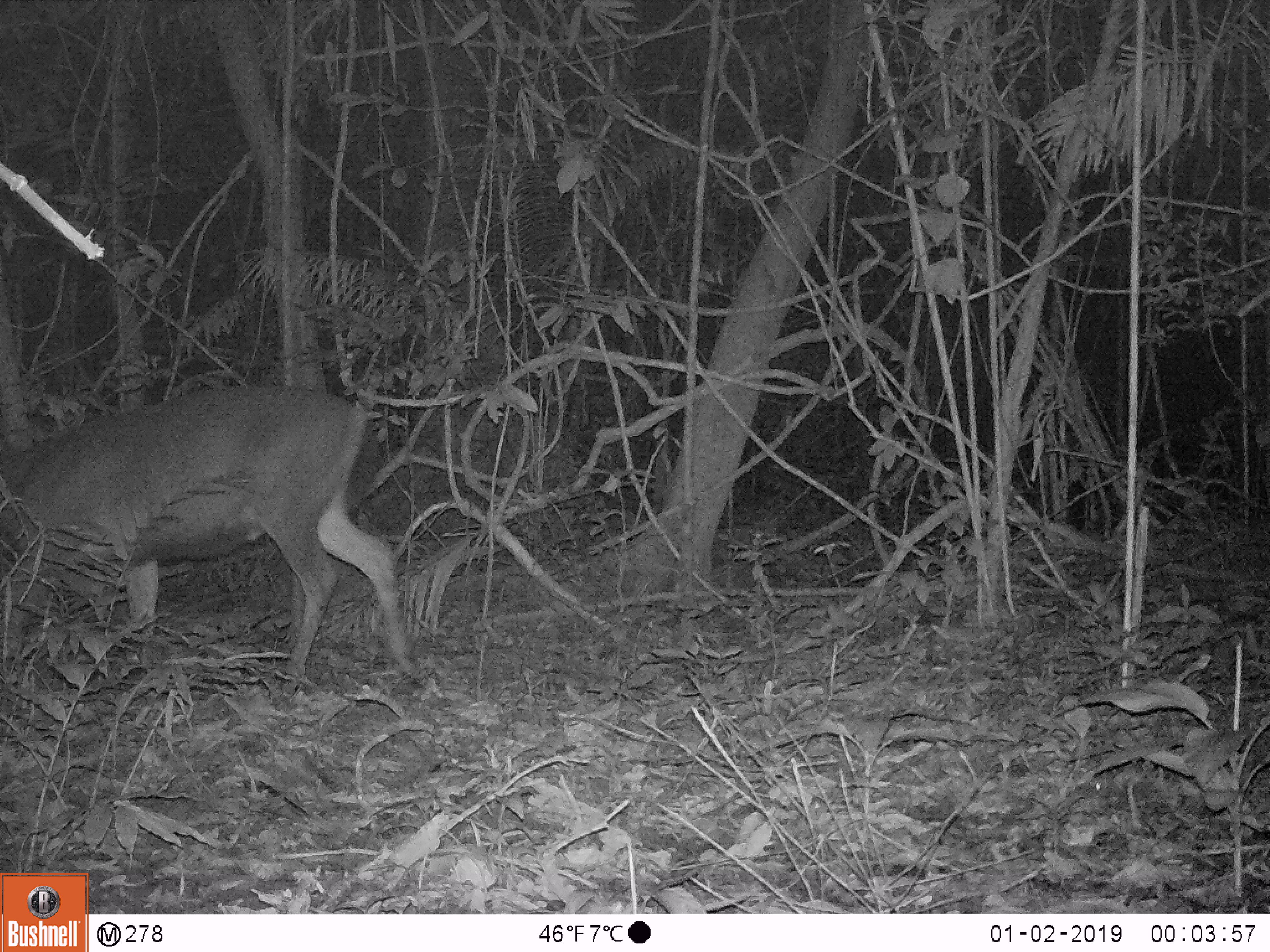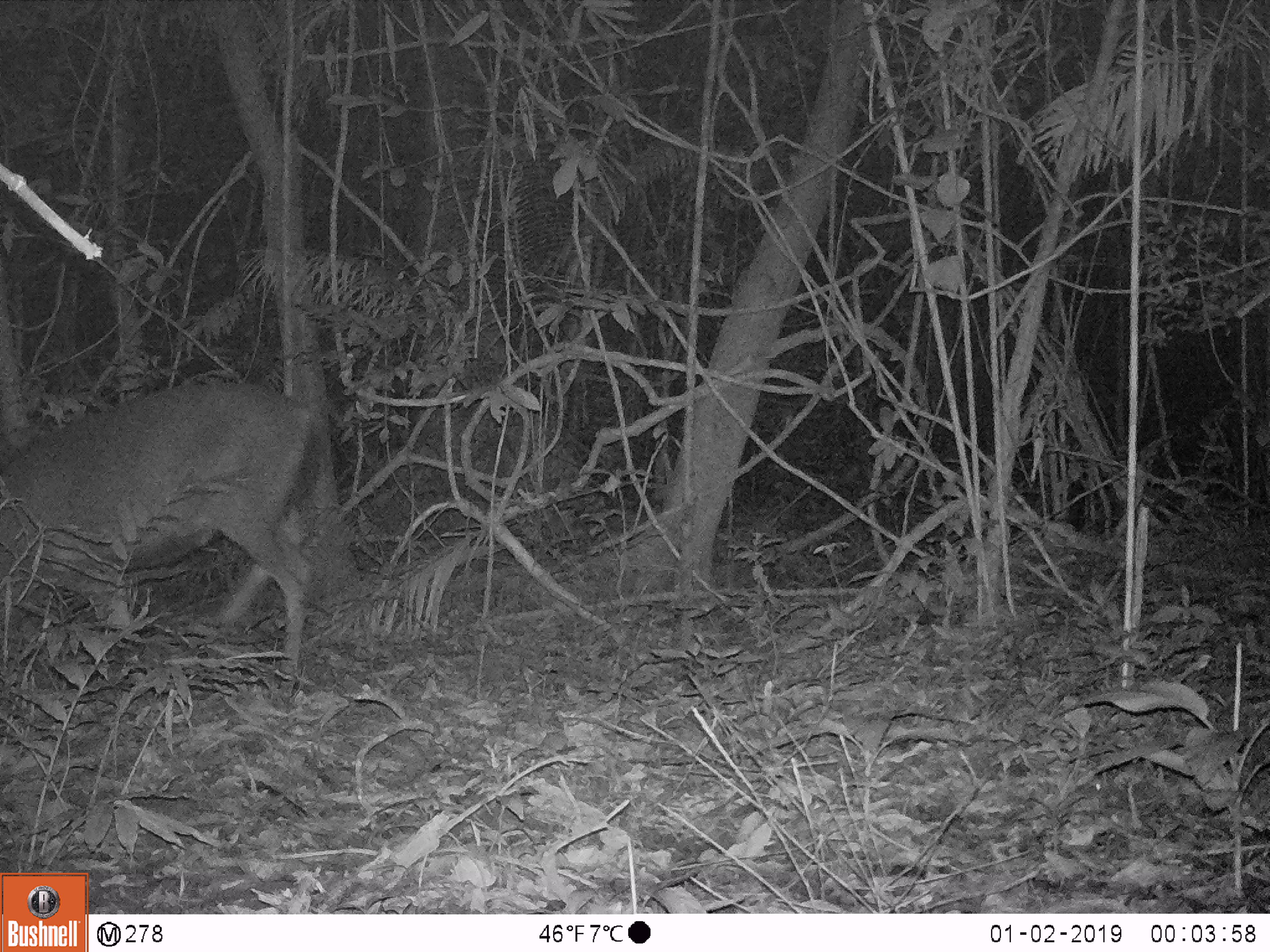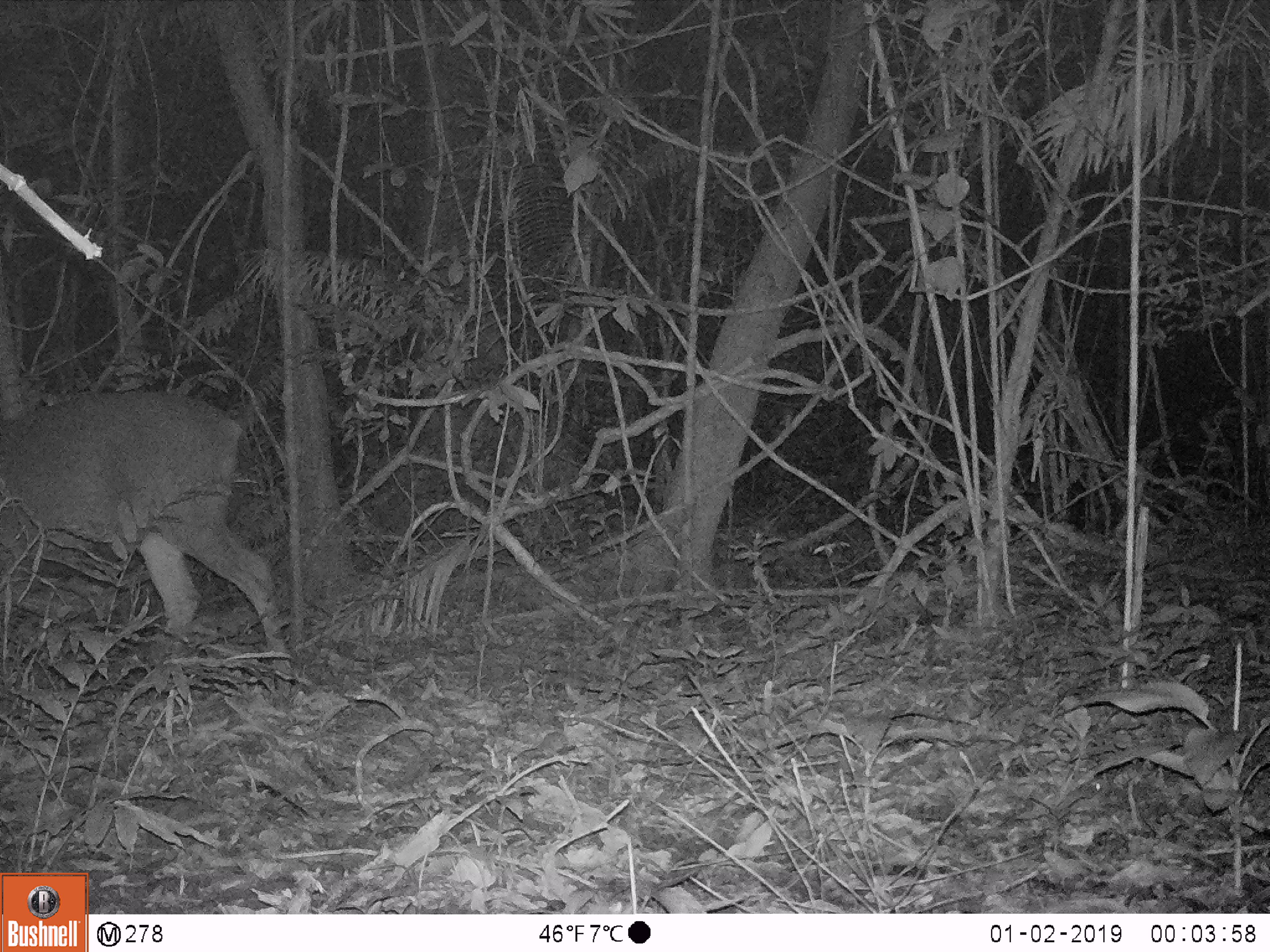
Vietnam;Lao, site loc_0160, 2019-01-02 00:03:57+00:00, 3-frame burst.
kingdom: Animalia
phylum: Chordata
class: Mammalia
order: Artiodactyla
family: Cervidae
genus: Rusa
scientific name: Rusa unicolor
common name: sambar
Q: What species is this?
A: Sambar (Rusa unicolor).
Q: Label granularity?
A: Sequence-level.